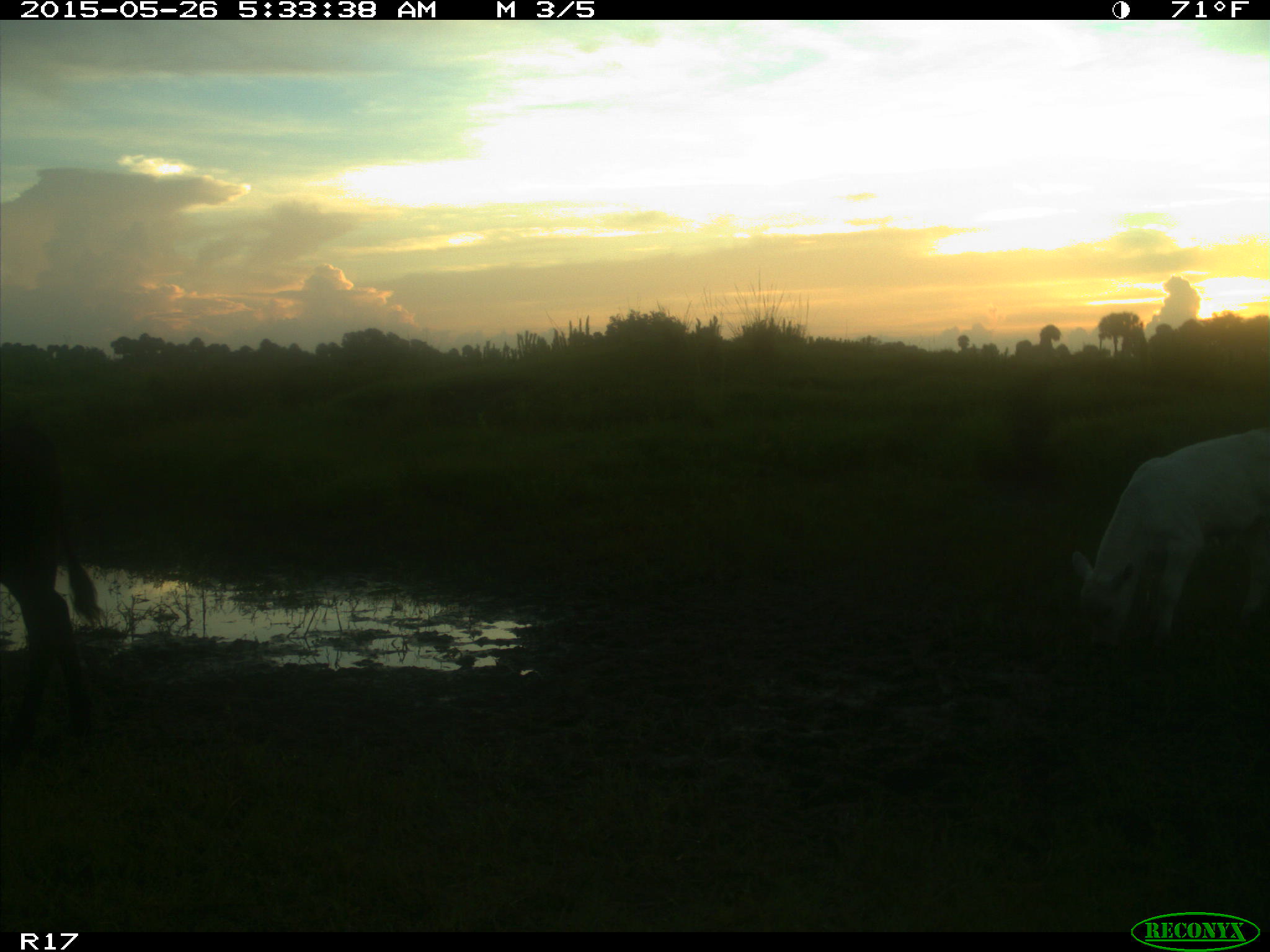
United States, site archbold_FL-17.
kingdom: Animalia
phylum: Chordata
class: Mammalia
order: Artiodactyla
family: Bovidae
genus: Bos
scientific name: Bos taurus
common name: domestic cow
Bos taurus (domestic cow).